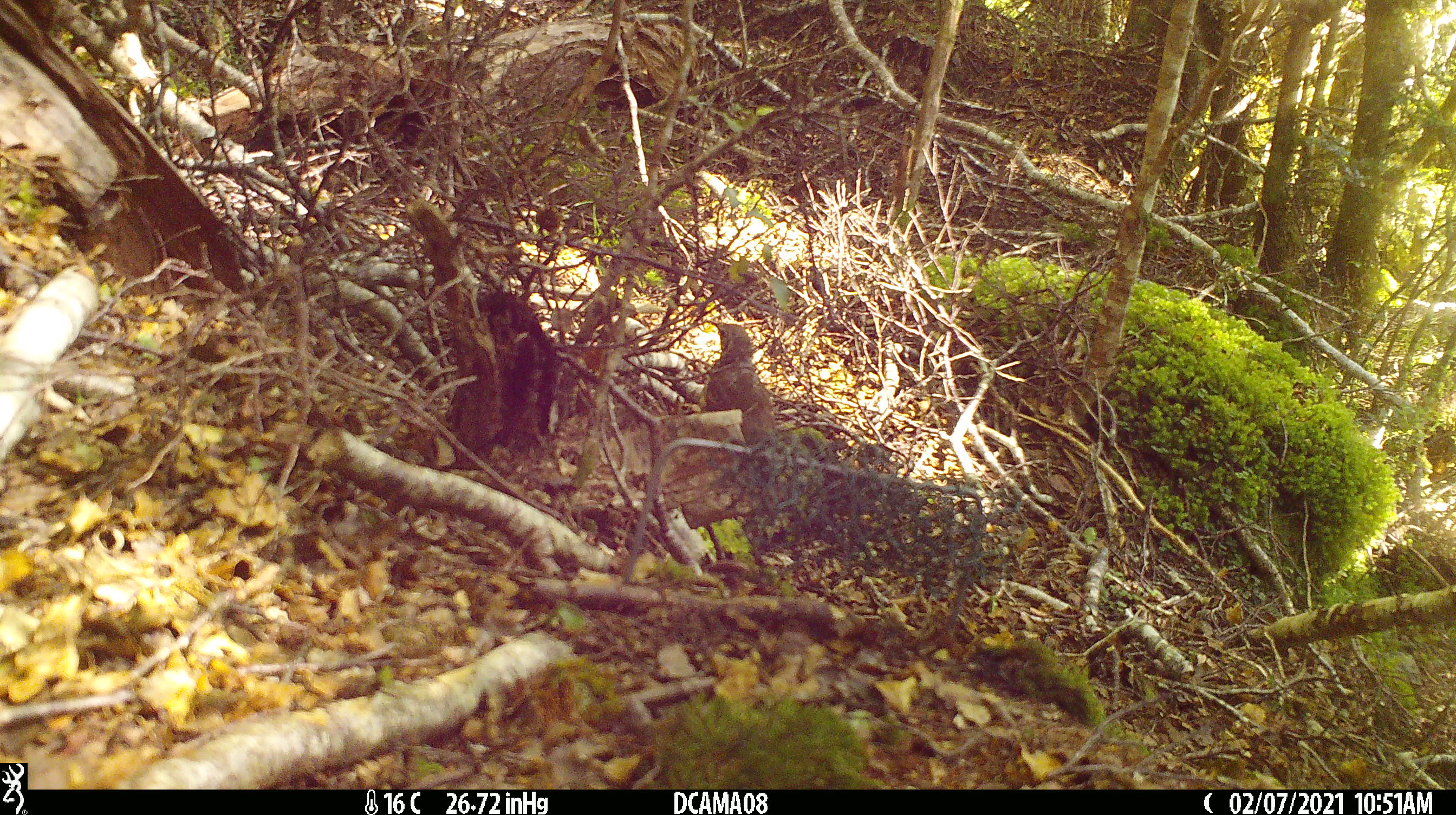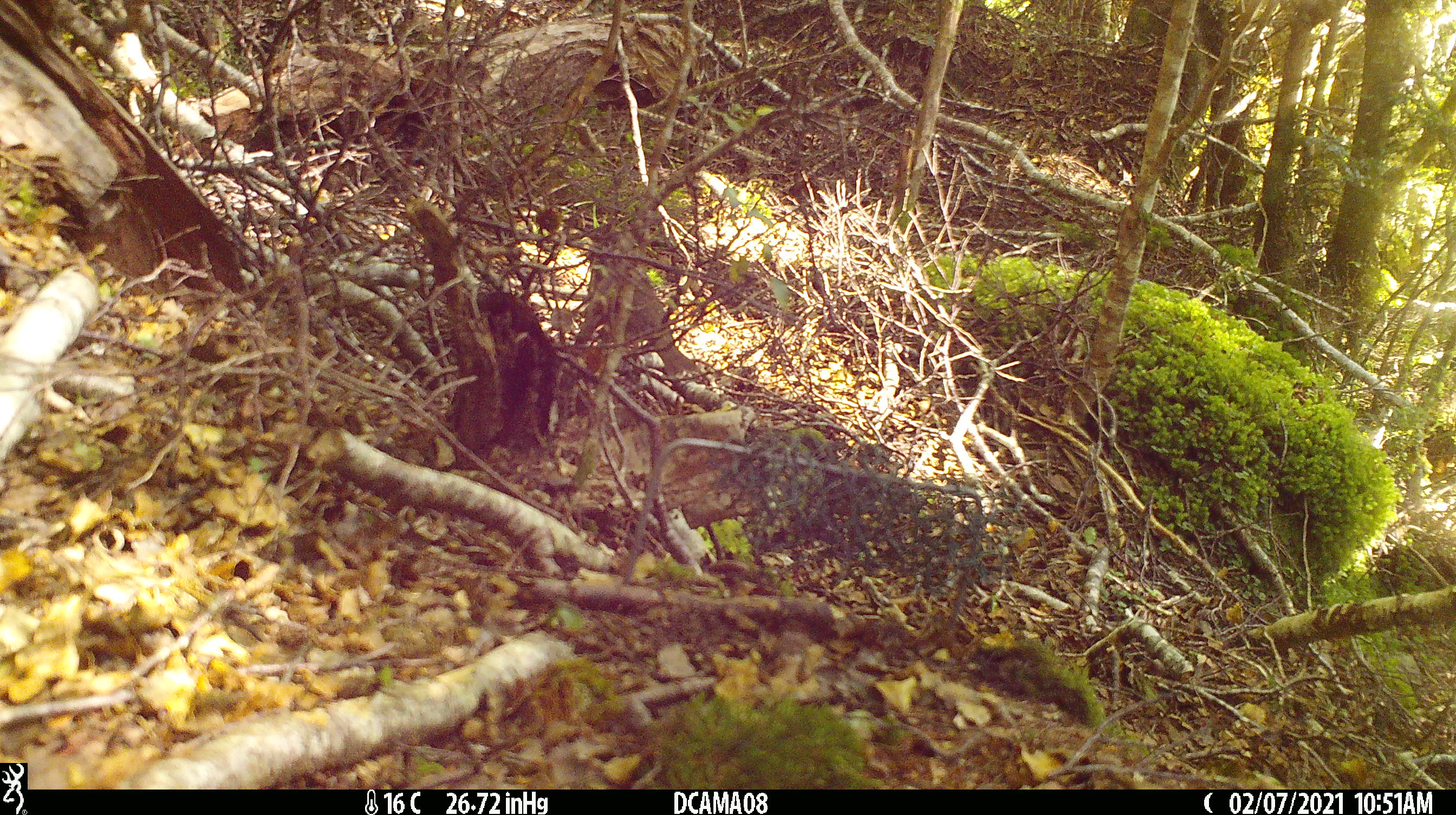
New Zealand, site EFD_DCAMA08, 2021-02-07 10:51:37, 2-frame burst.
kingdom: Animalia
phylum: Chordata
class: Aves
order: Passeriformes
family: Turdidae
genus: Turdus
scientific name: Turdus philomelos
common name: song thrush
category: thrush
Thrush (song thrush) (Turdus philomelos).